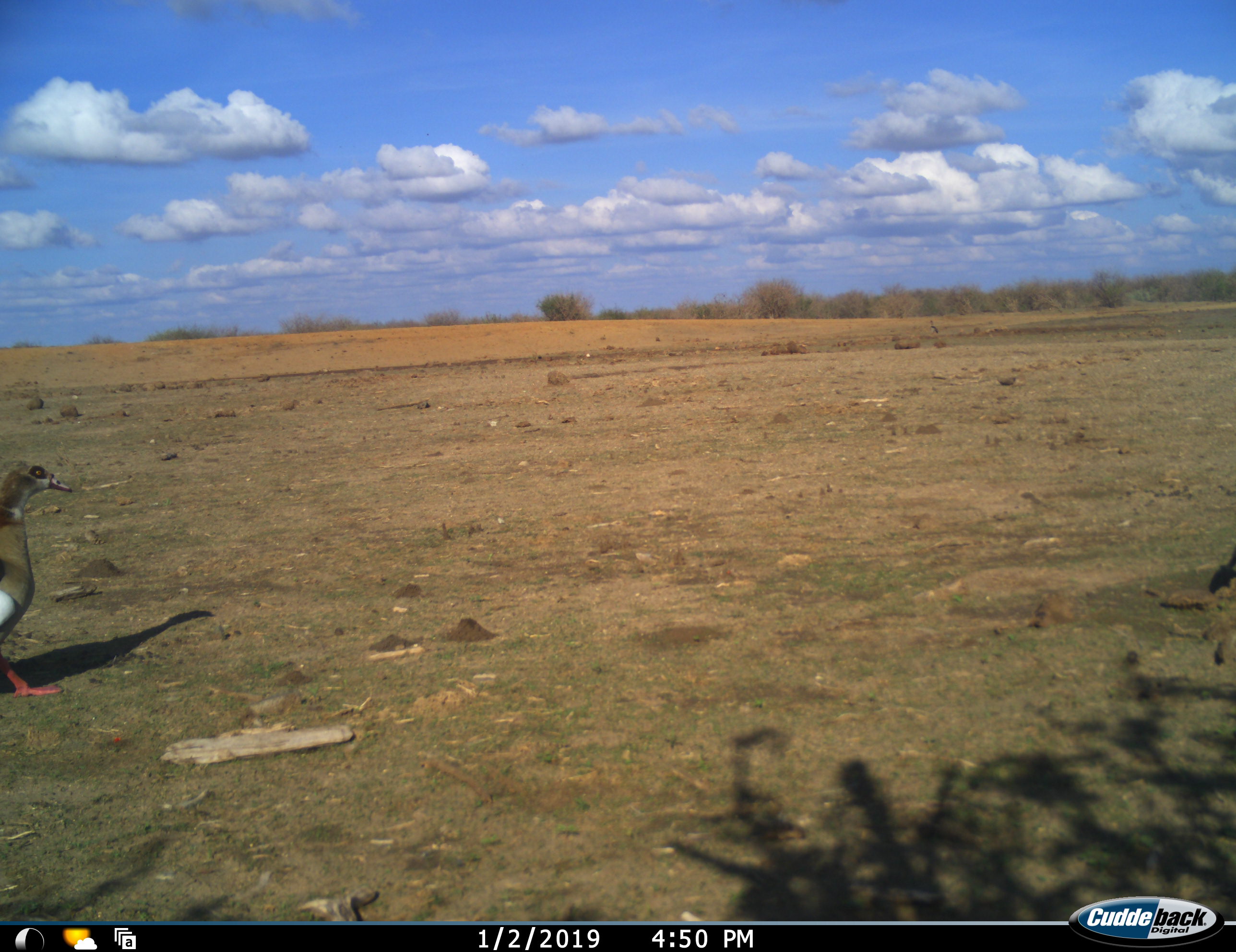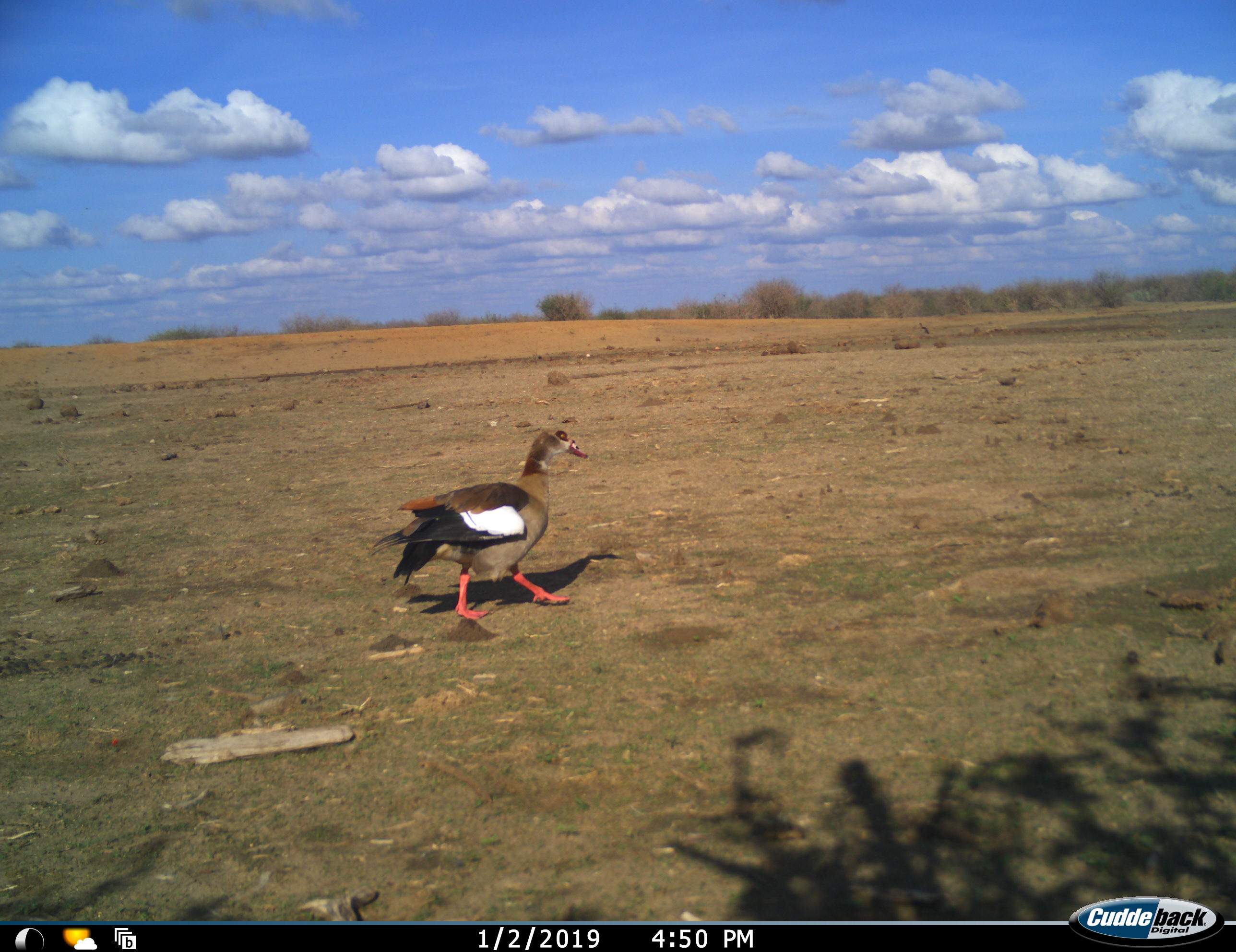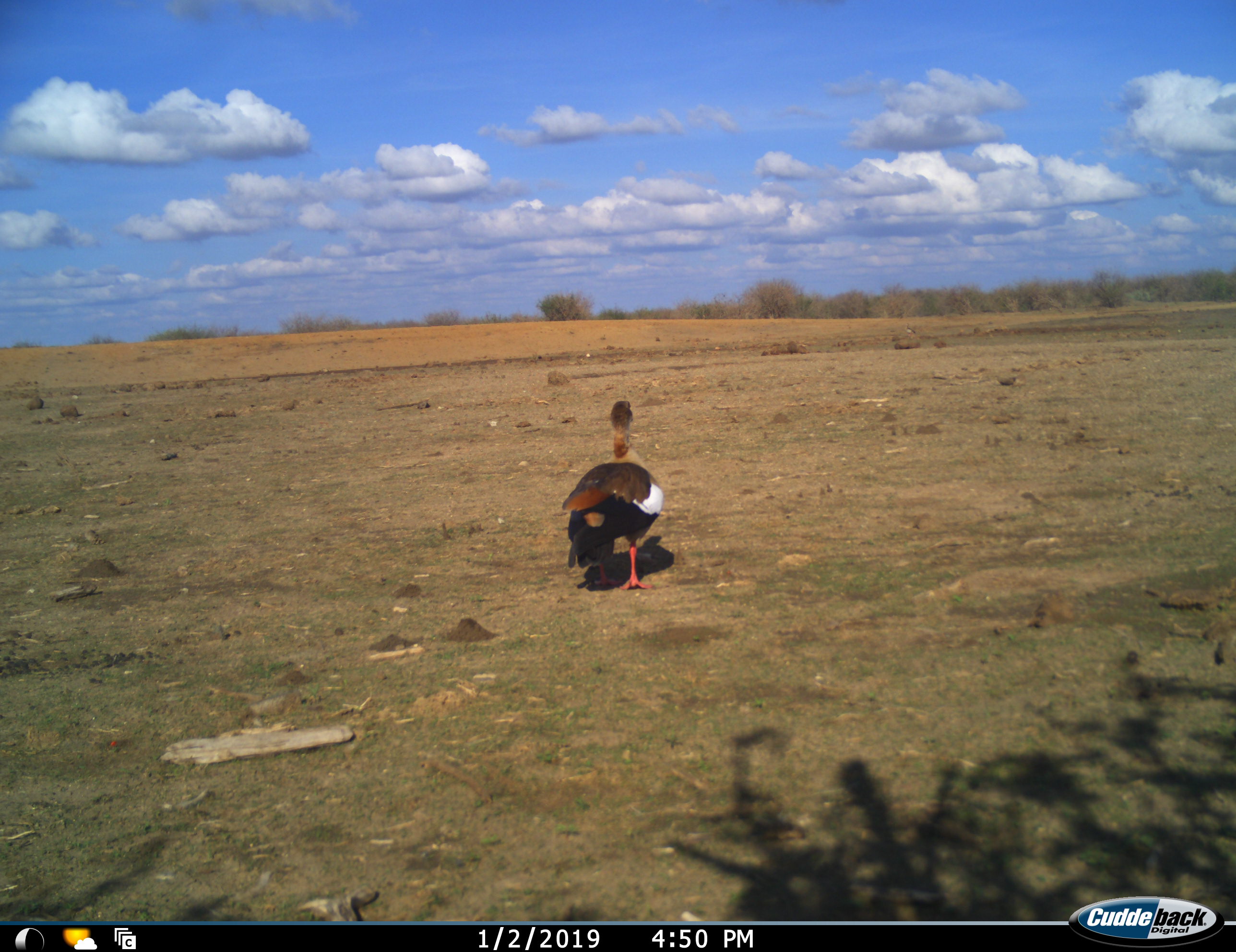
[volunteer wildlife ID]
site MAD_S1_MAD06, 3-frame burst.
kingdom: Animalia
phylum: Chordata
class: Aves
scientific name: Aves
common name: bird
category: birdother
Birdother (bird) (Aves), count 1. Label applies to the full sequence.